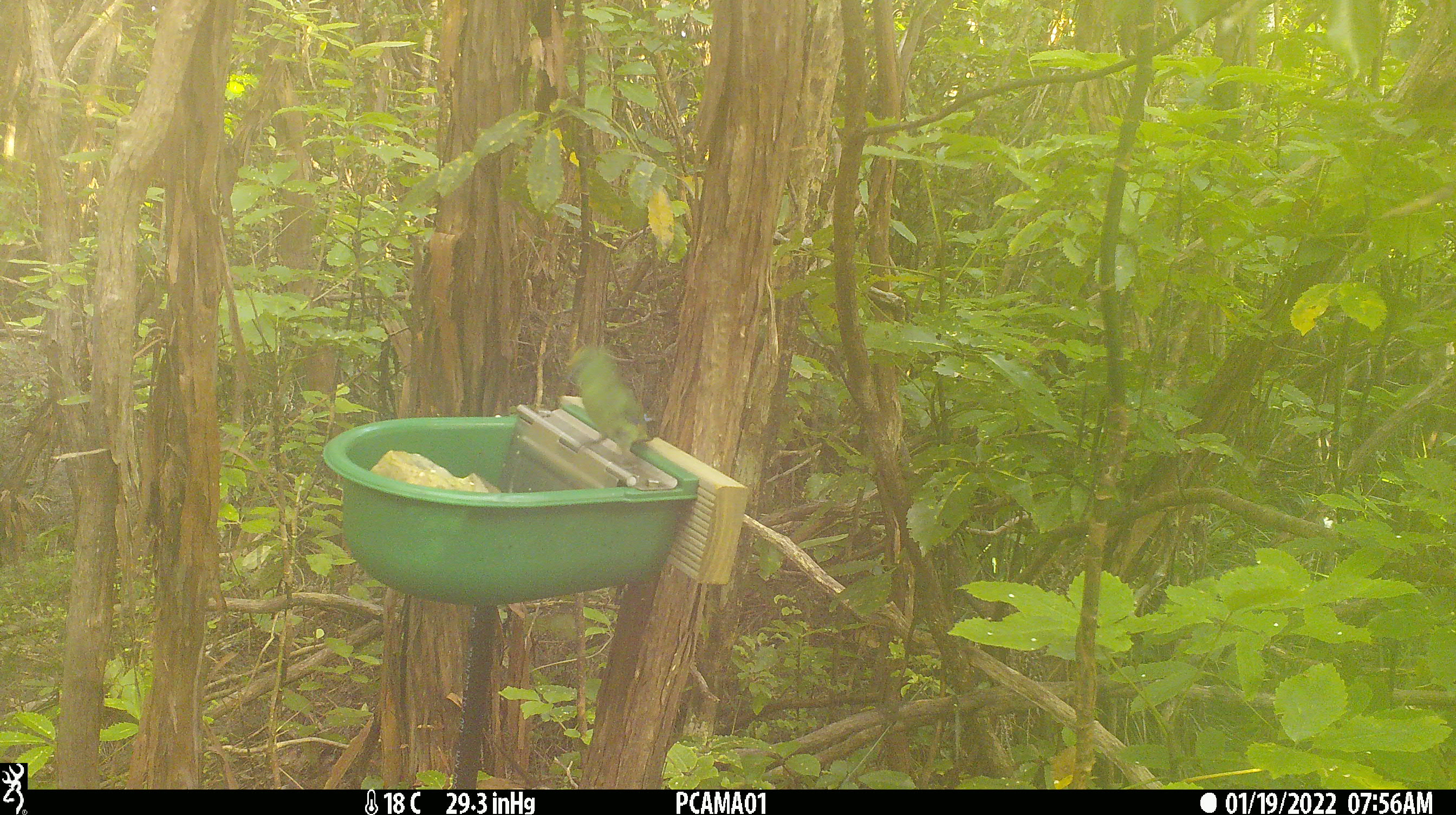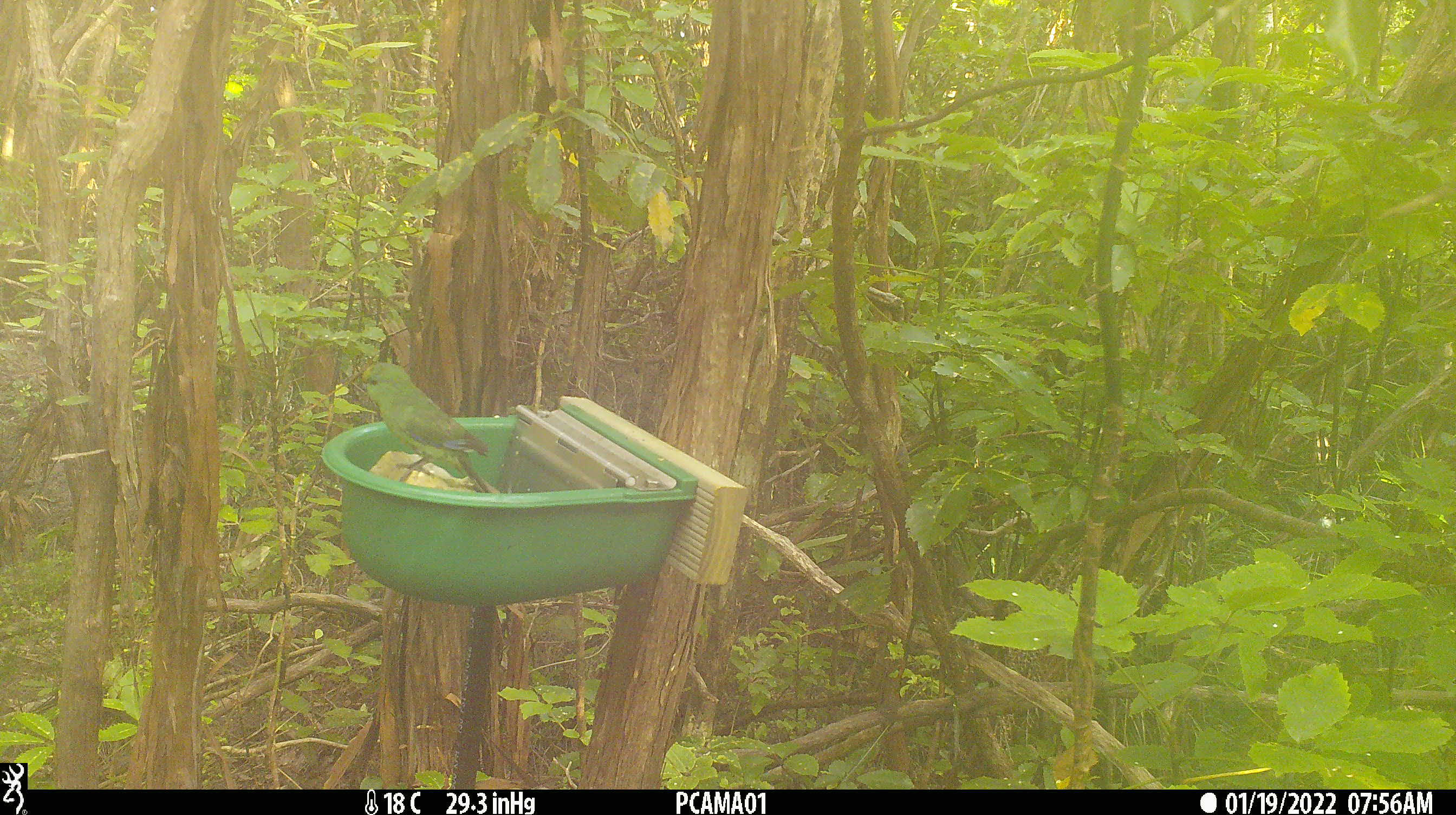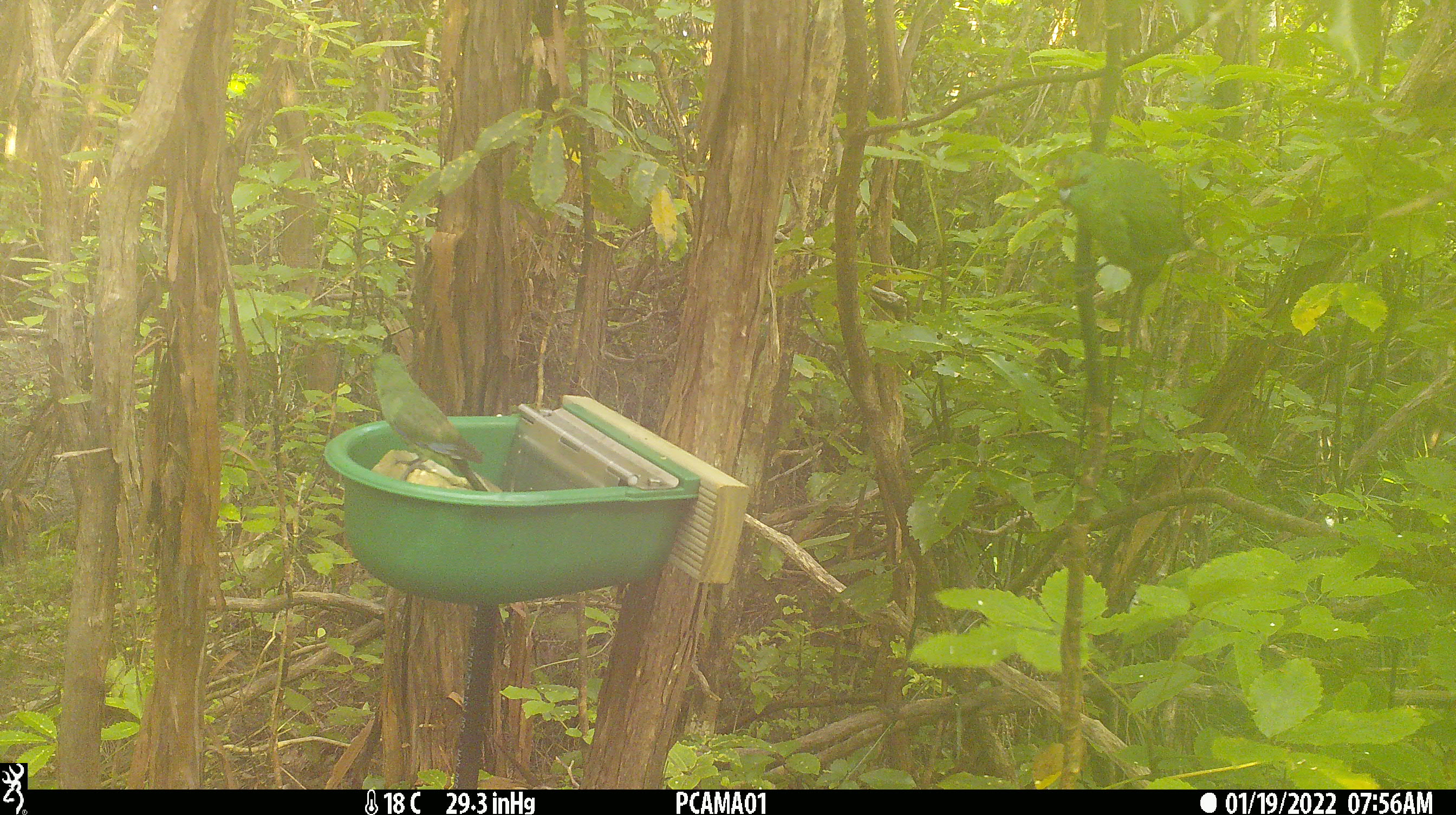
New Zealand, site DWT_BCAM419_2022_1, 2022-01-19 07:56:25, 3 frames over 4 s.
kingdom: Animalia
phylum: Chordata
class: Aves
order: Psittaciformes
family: Psittaculidae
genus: Cyanoramphus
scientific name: Cyanoramphus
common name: parakeet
Parakeet (Cyanoramphus).